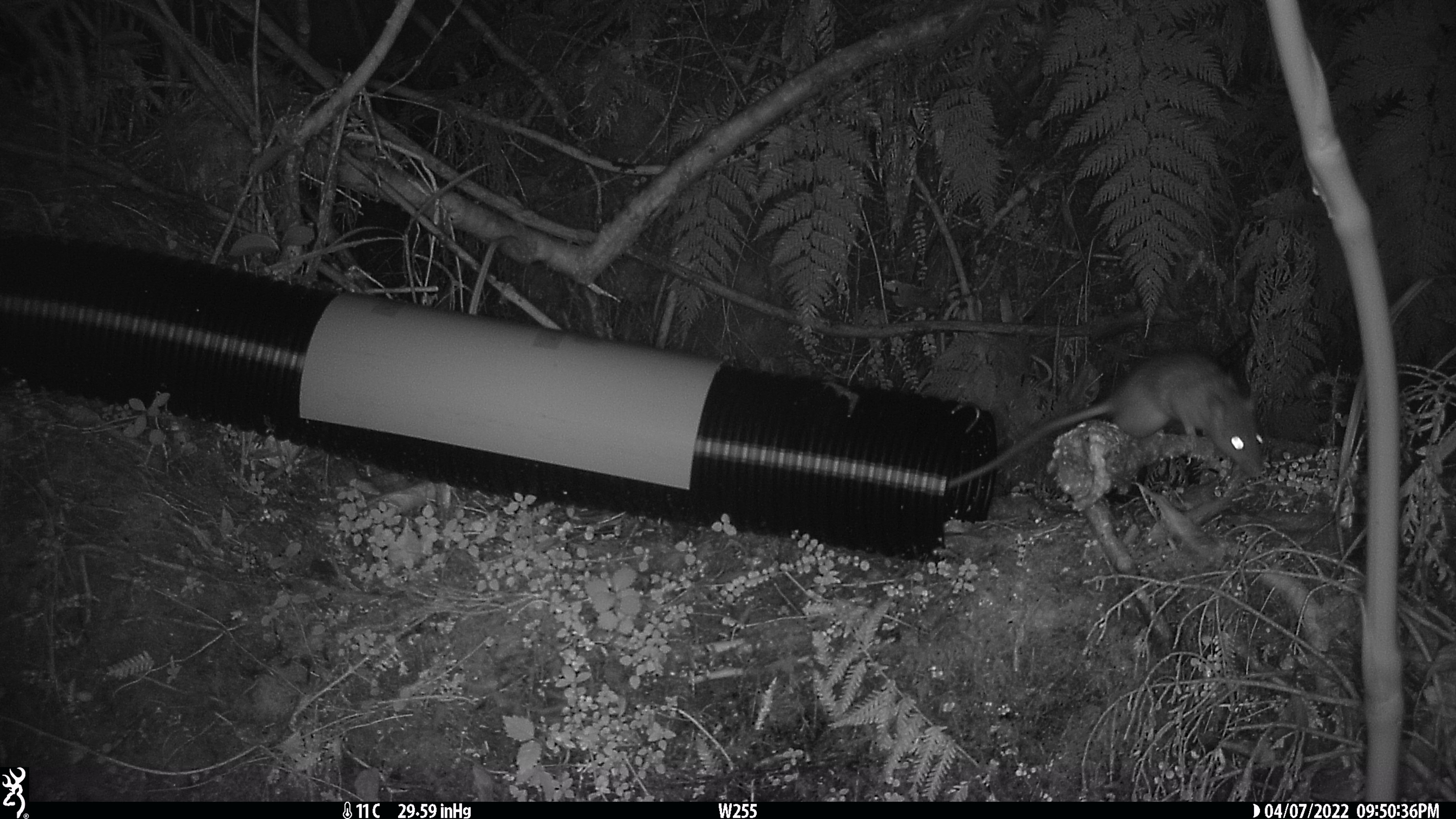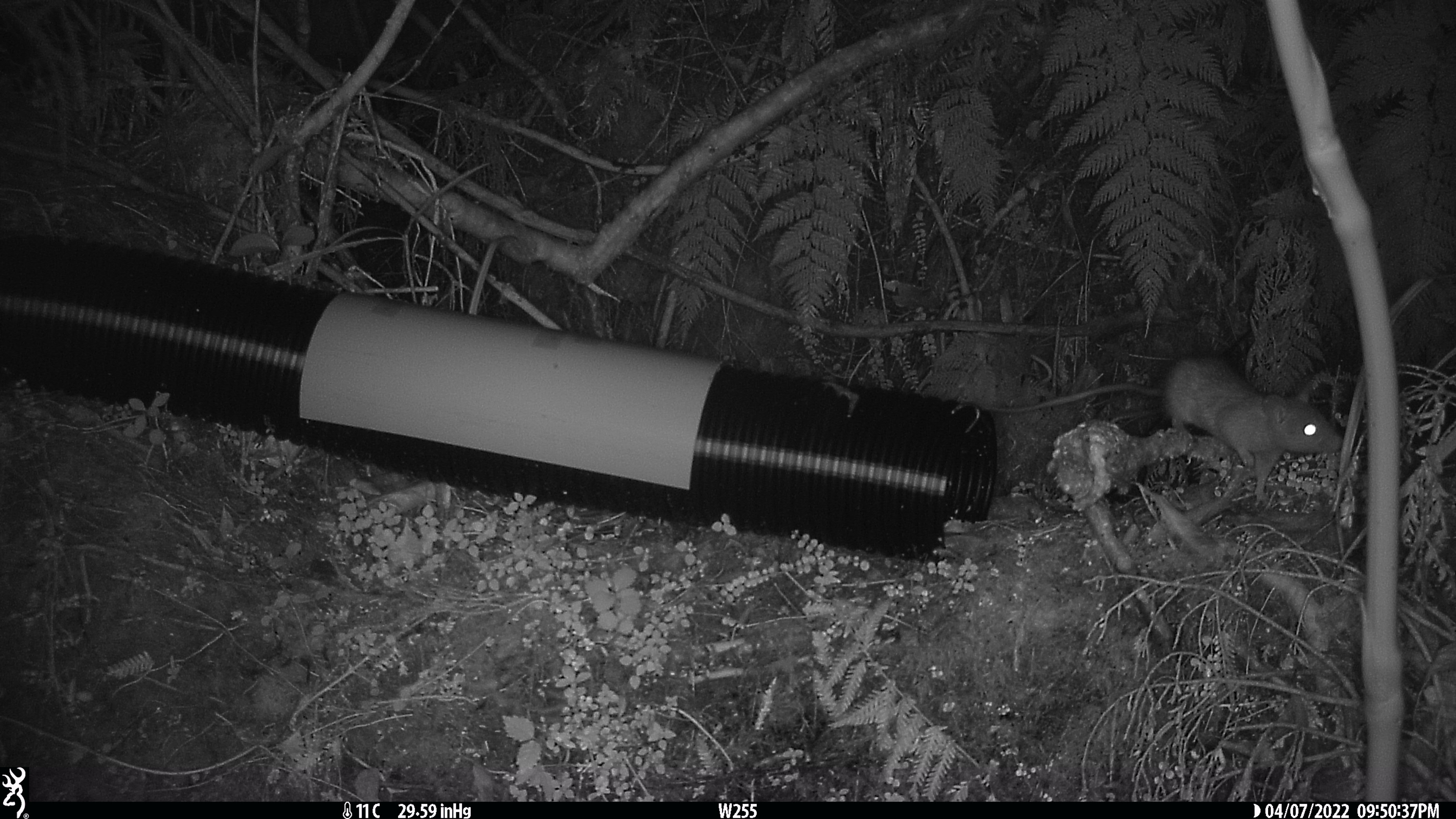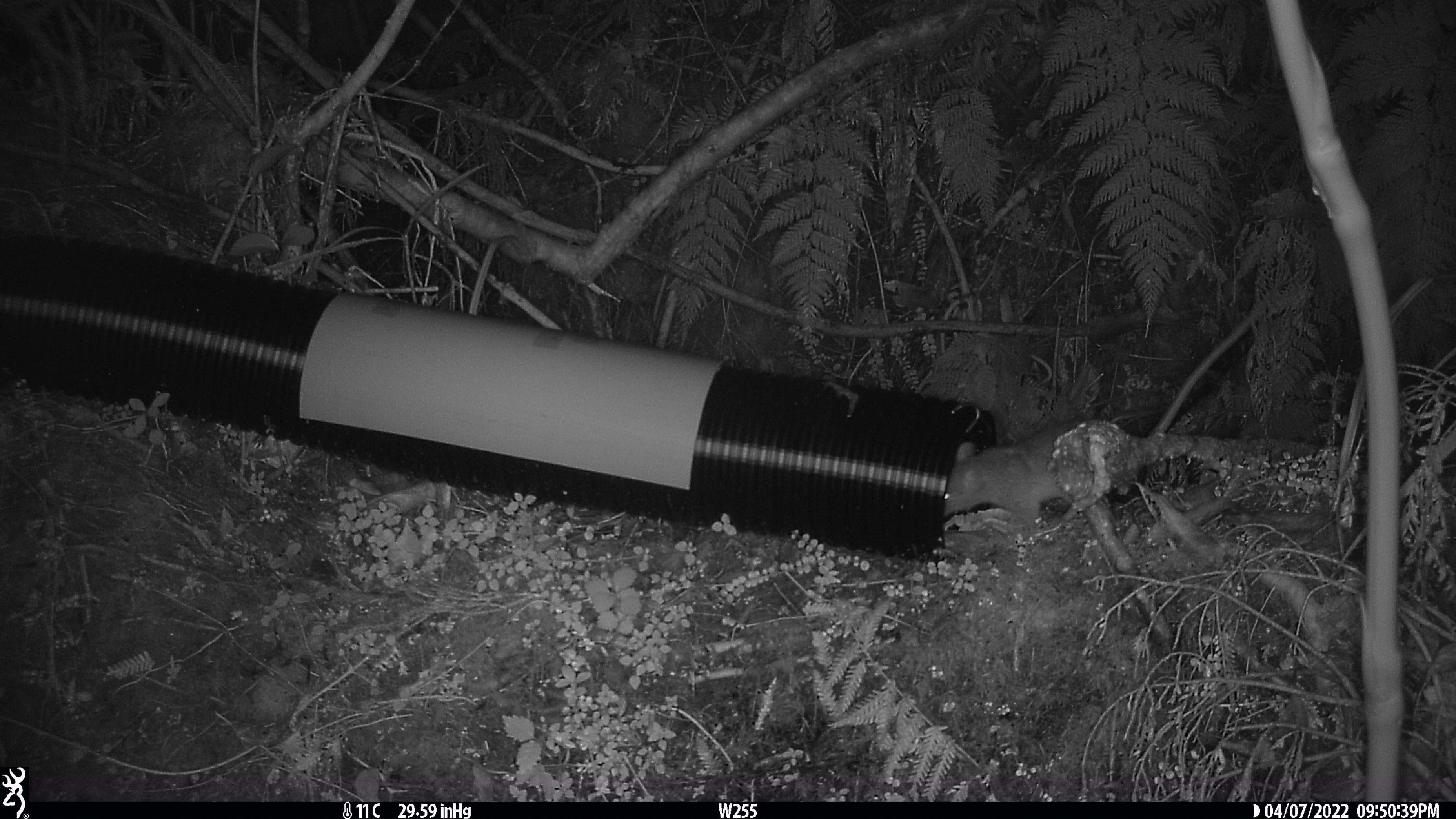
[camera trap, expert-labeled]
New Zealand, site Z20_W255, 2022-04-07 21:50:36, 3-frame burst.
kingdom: Animalia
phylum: Chordata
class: Mammalia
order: Rodentia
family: Muridae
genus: Rattus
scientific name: Rattus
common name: rat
Rat (Rattus).